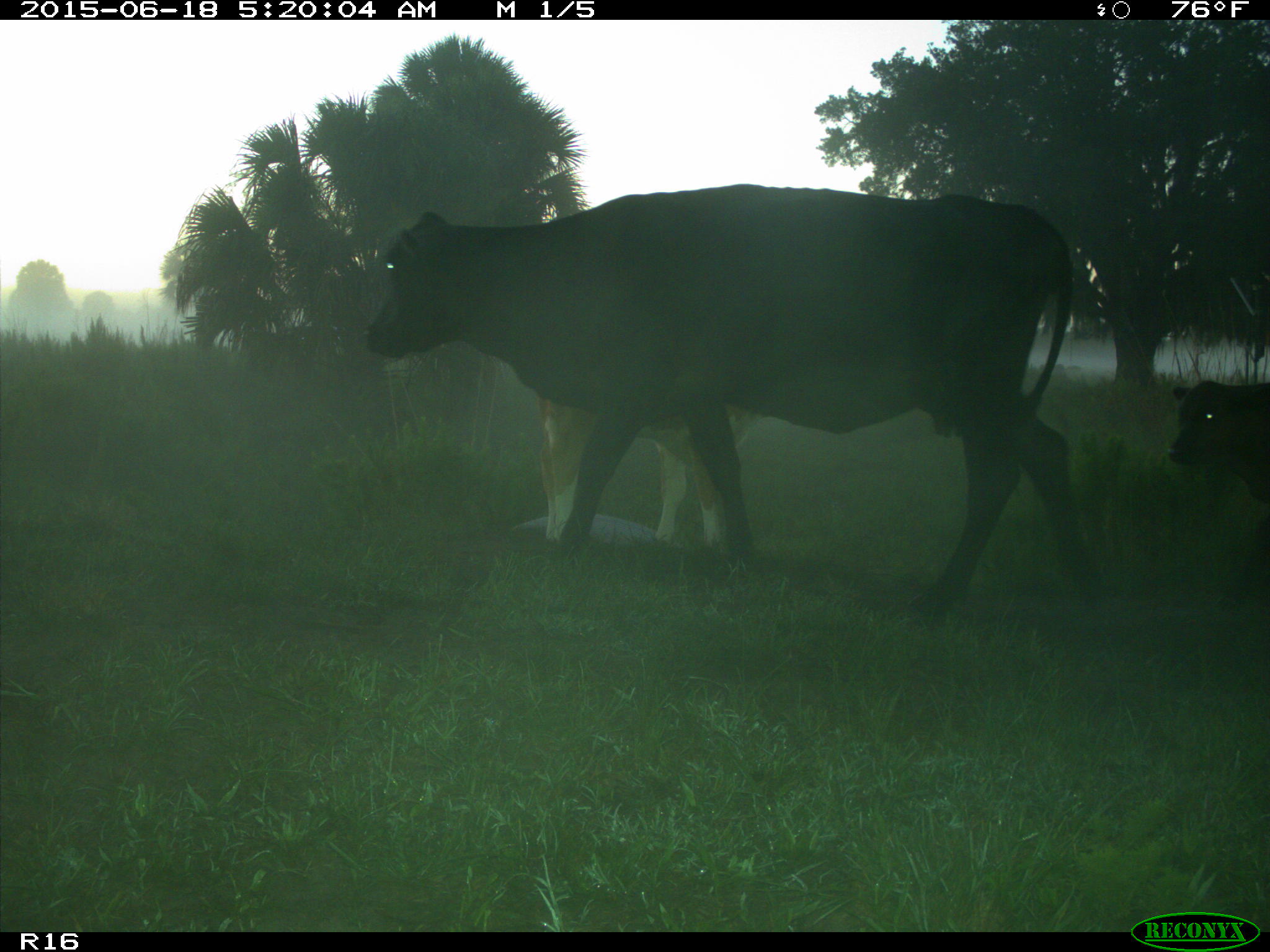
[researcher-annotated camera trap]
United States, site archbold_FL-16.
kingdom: Animalia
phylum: Chordata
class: Mammalia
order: Artiodactyla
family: Bovidae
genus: Bos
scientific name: Bos taurus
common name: domestic cow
Bos taurus (domestic cow).